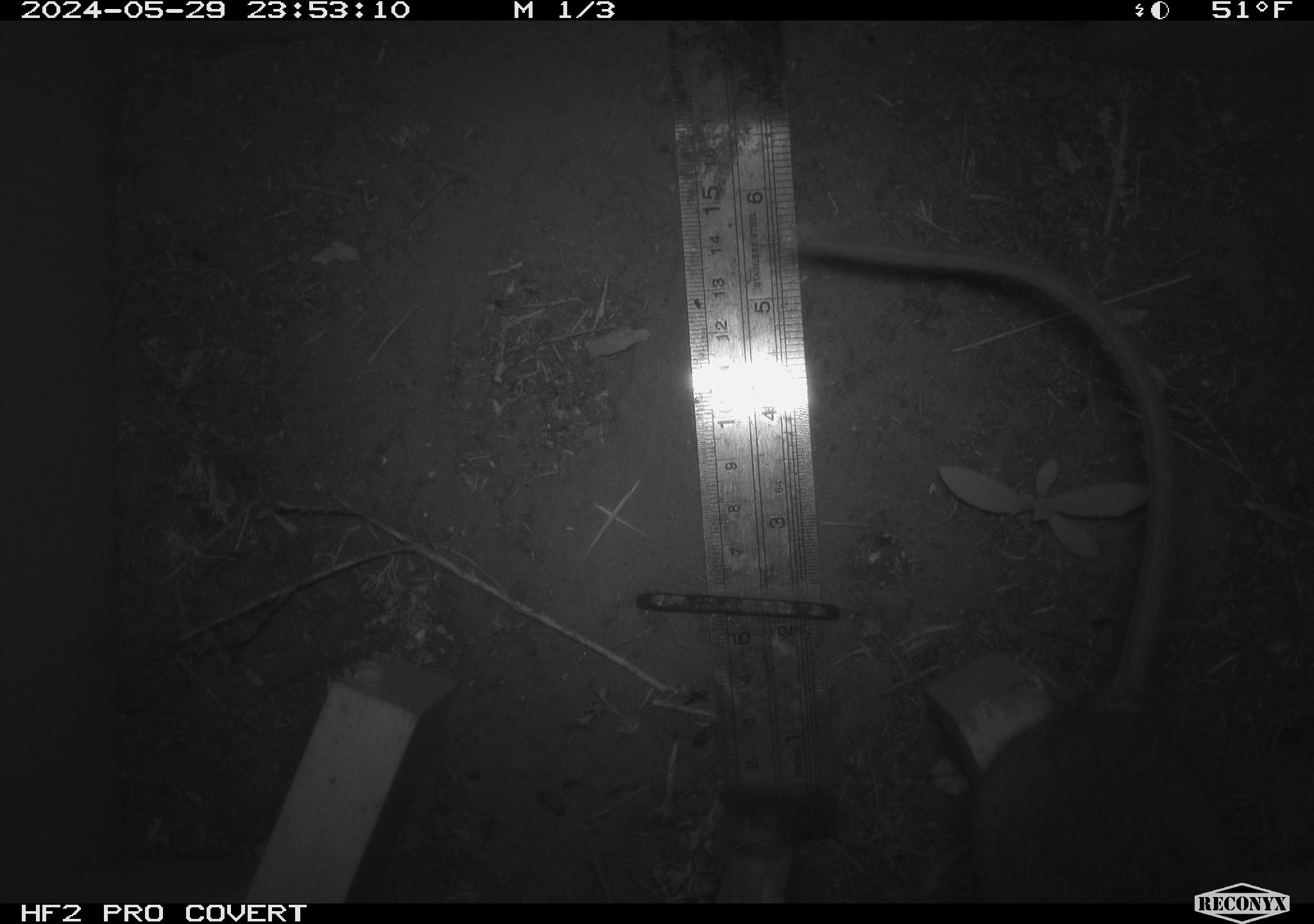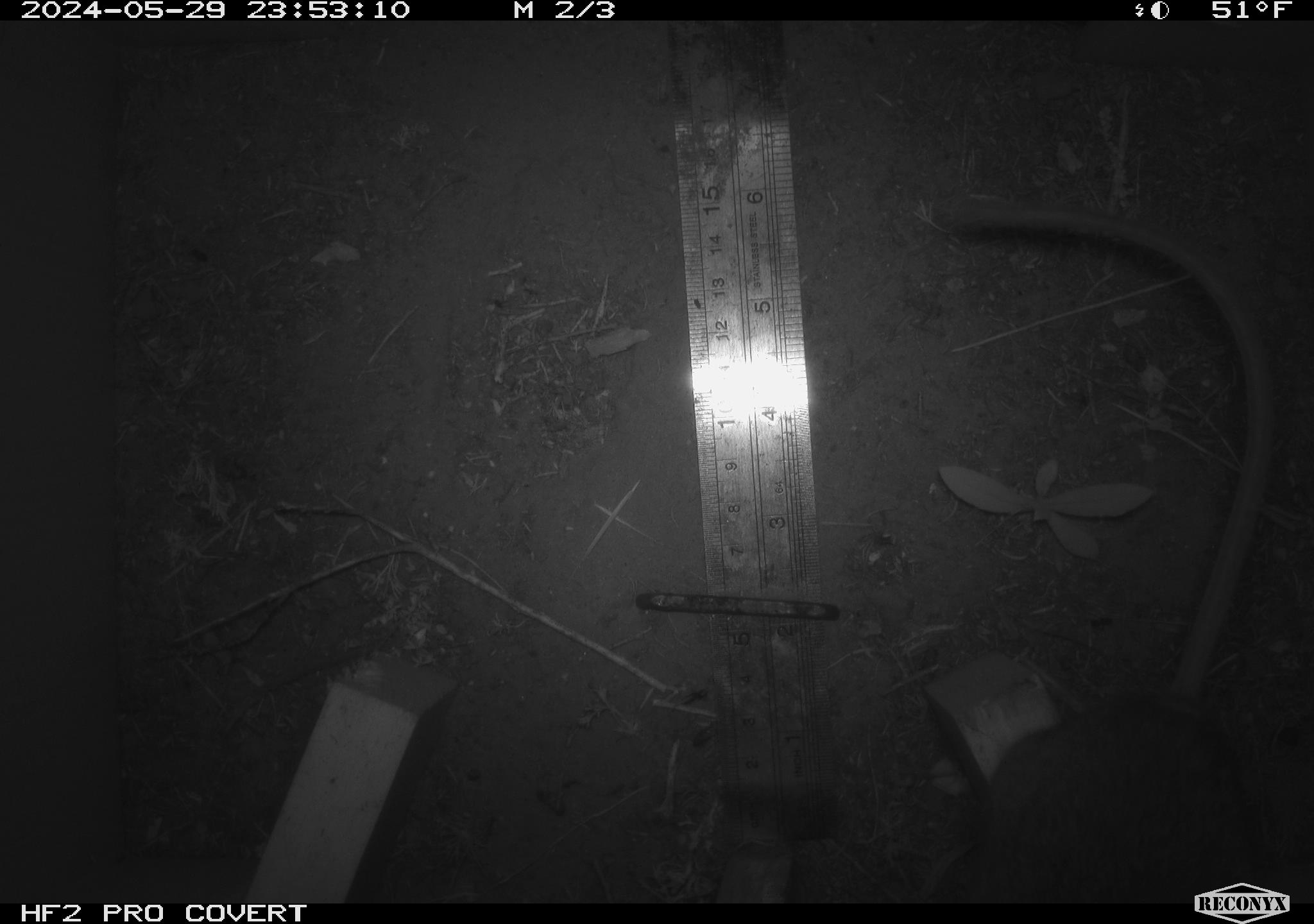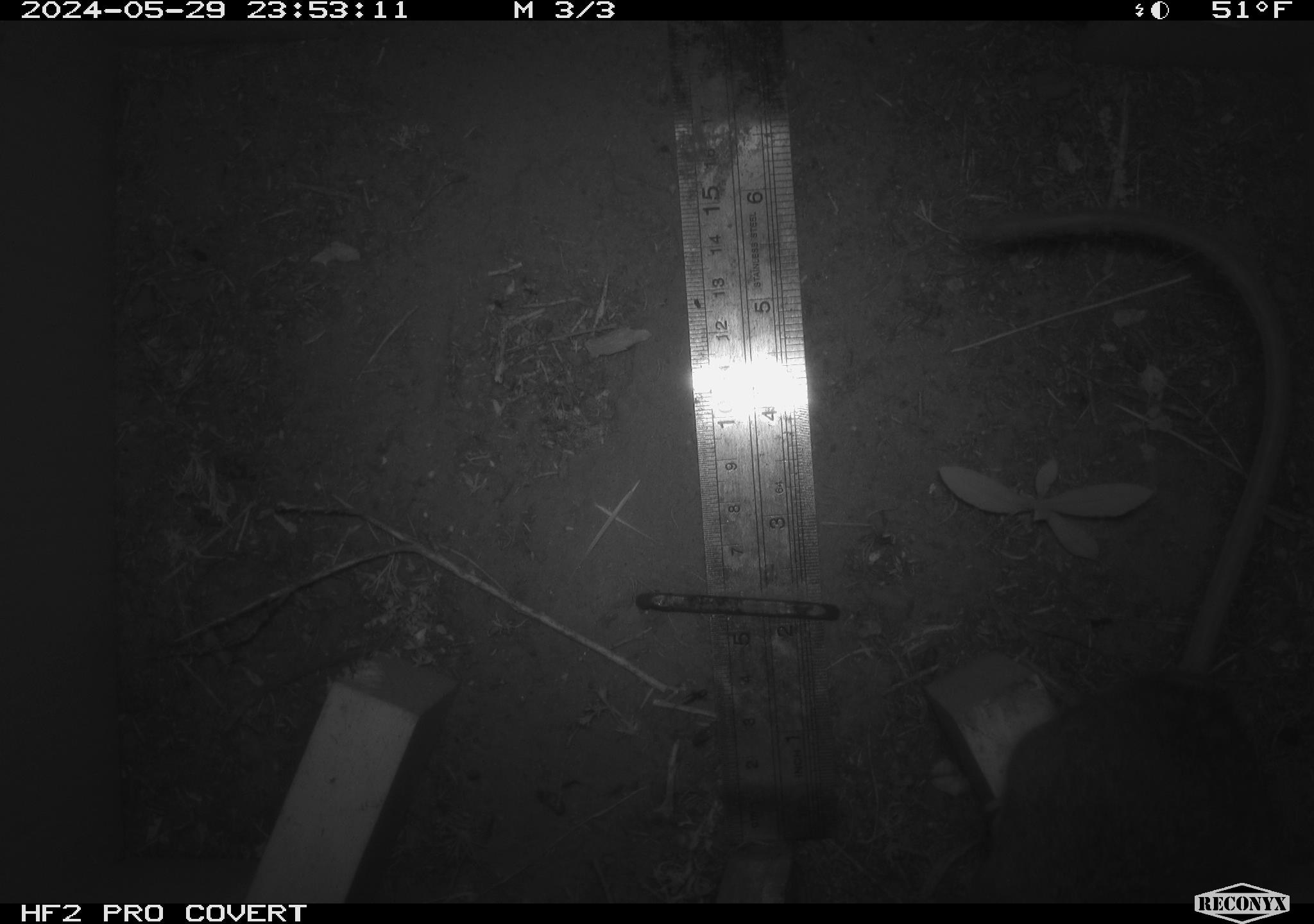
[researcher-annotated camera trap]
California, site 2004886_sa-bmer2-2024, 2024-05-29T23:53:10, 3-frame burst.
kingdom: Animalia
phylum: Chordata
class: Mammalia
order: Rodentia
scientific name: Rodentia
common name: woodrat or rat or mouse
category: woodrat or rat or mouse species